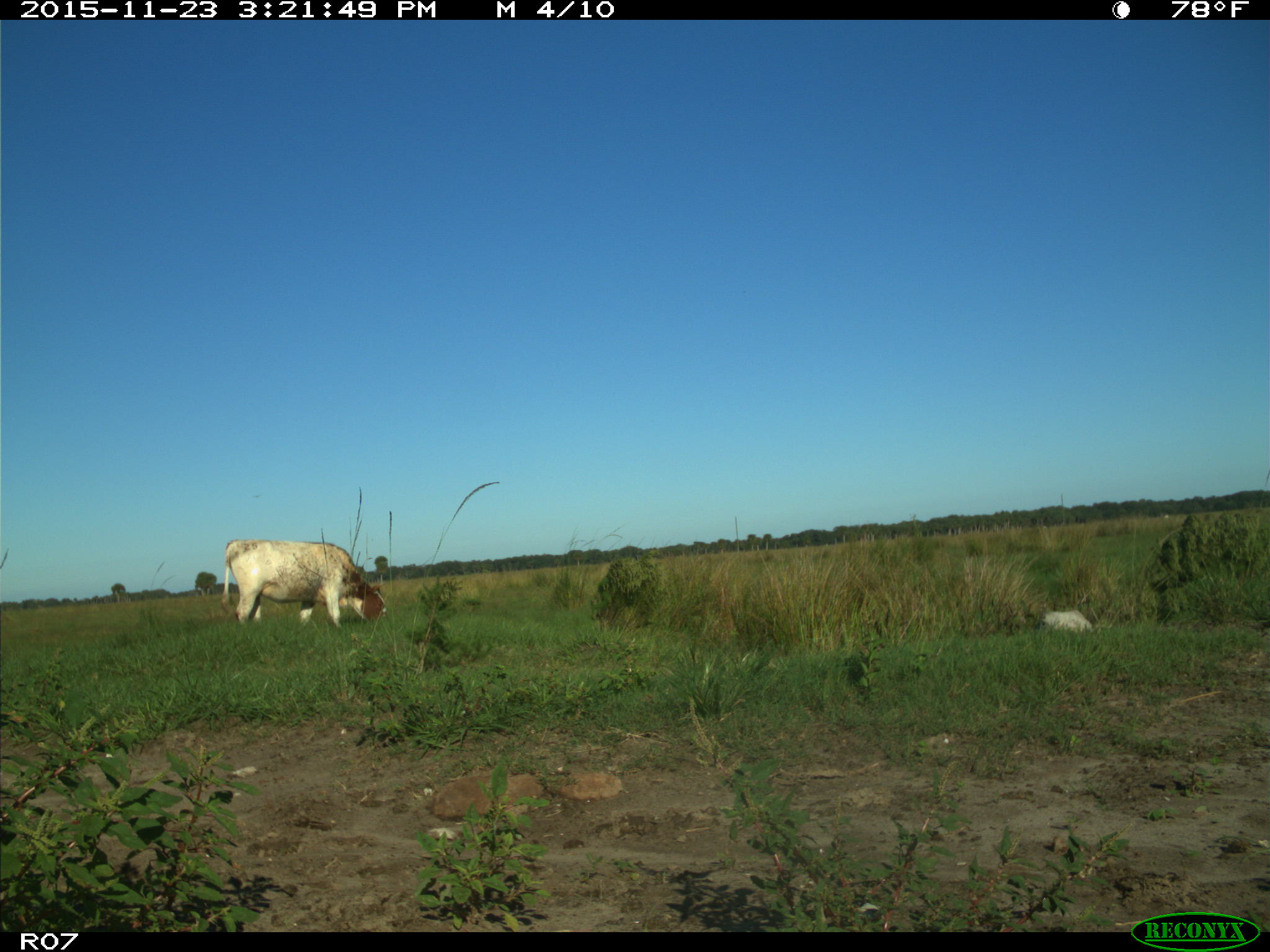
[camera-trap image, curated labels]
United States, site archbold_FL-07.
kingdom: Animalia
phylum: Chordata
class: Mammalia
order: Artiodactyla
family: Bovidae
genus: Bos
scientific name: Bos taurus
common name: domestic cow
Bos taurus (domestic cow).